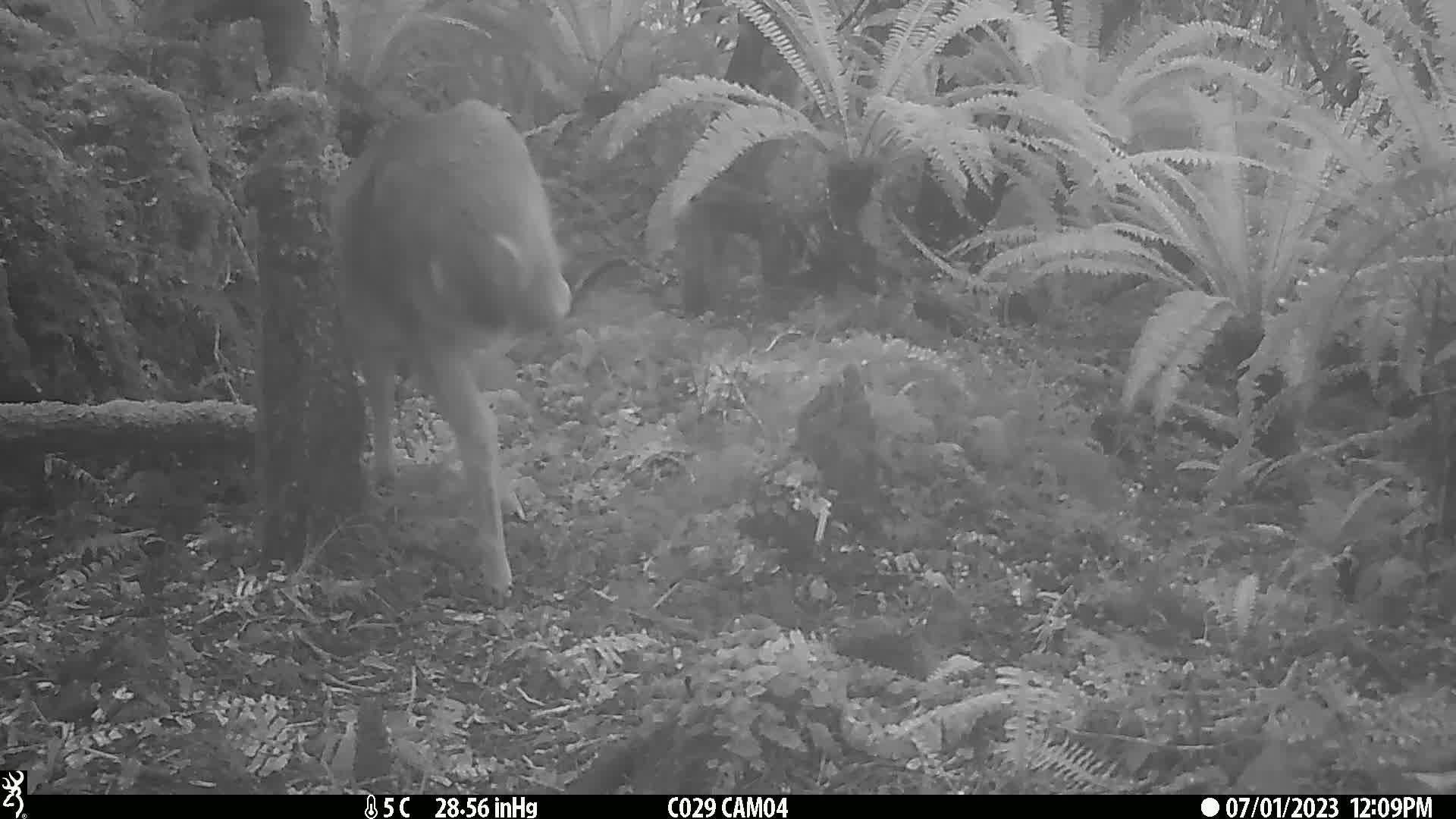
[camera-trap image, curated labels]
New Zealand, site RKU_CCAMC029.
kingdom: Animalia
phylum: Chordata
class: Mammalia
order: Artiodactyla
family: Cervidae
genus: Odocoileus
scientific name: Odocoileus virginianus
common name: white-tailed deer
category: white tailed deer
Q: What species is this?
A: White tailed deer (white-tailed deer) (Odocoileus virginianus).